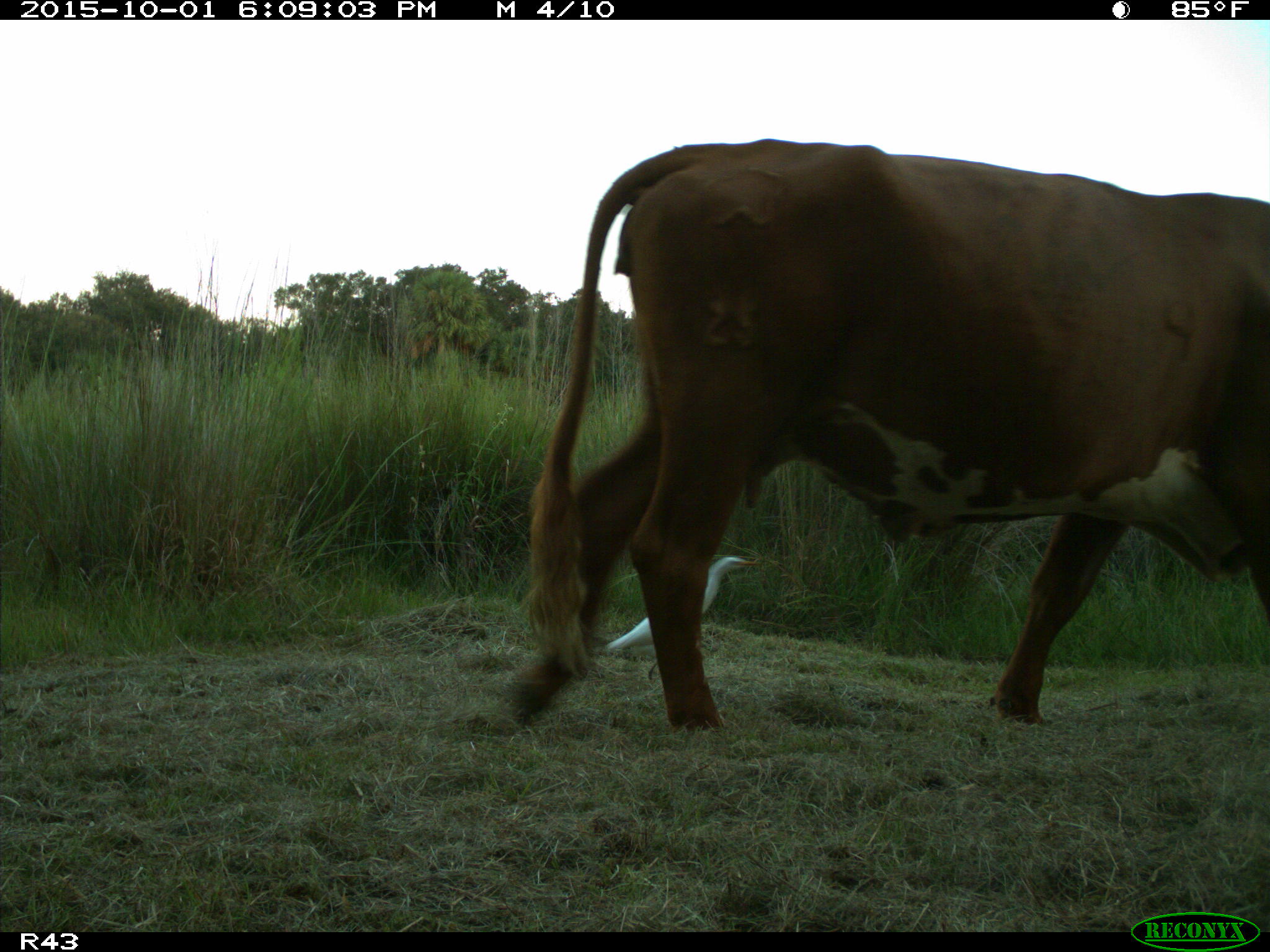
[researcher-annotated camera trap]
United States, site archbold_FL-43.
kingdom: Animalia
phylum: Chordata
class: Mammalia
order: Artiodactyla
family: Bovidae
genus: Bos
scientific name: Bos taurus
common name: domestic cow